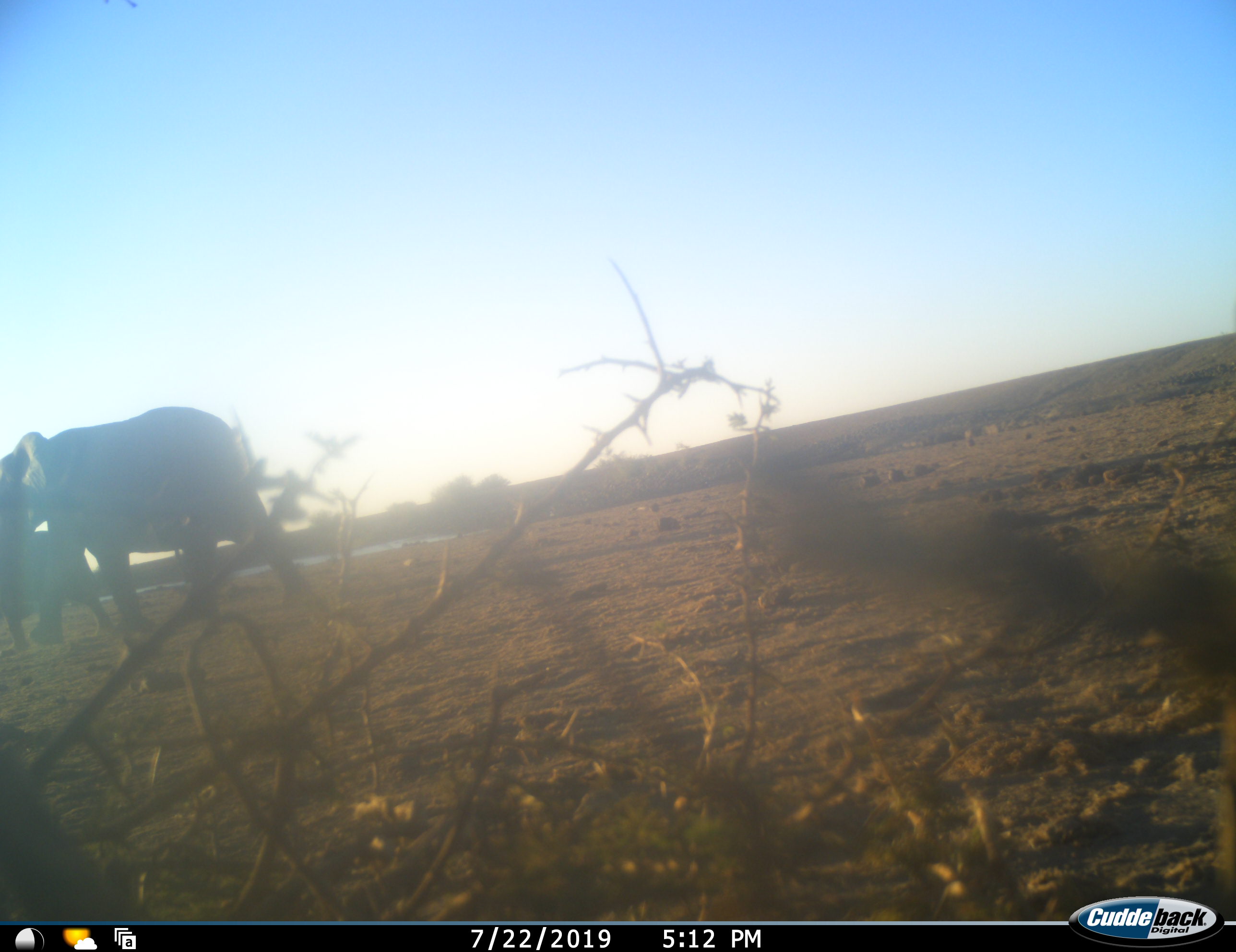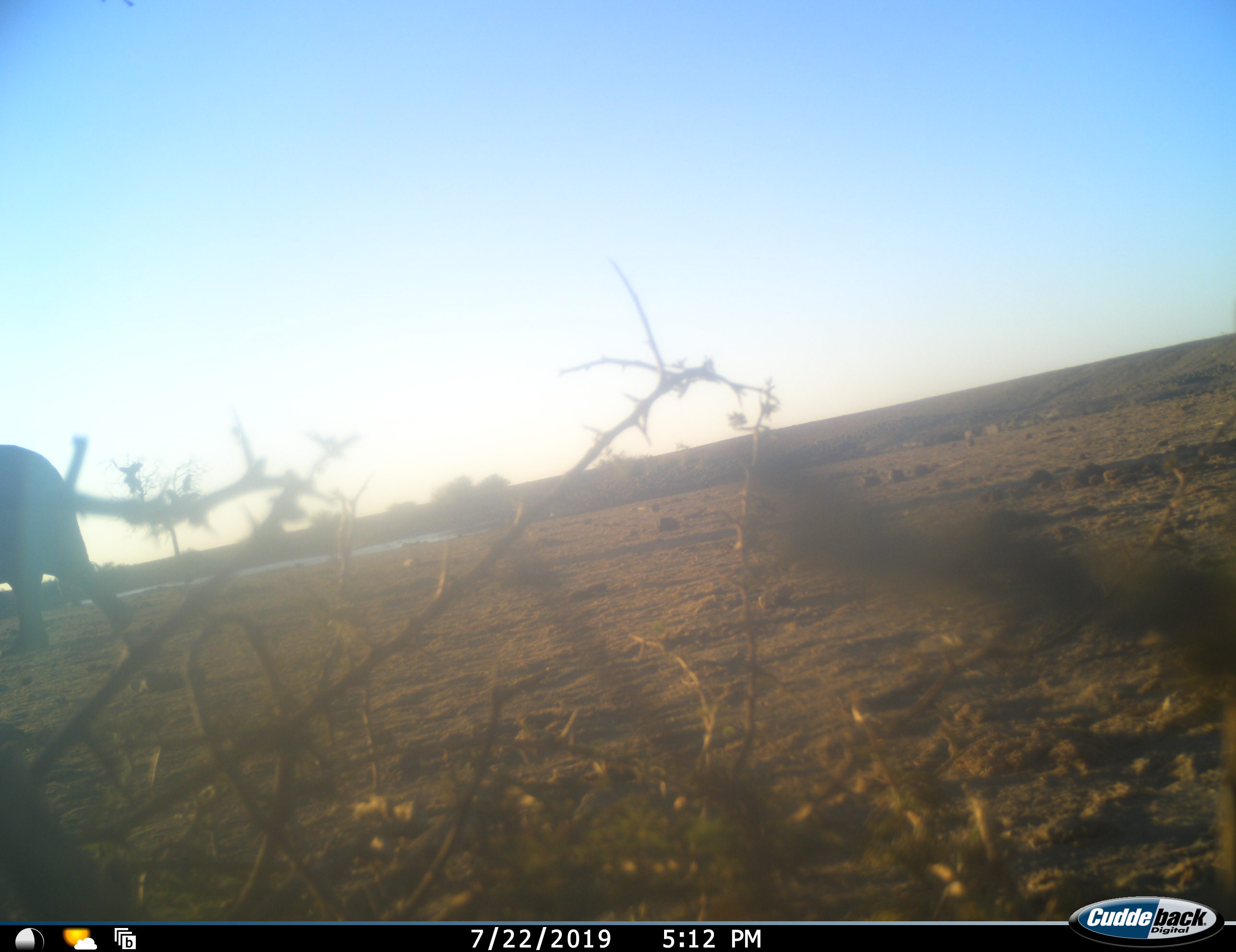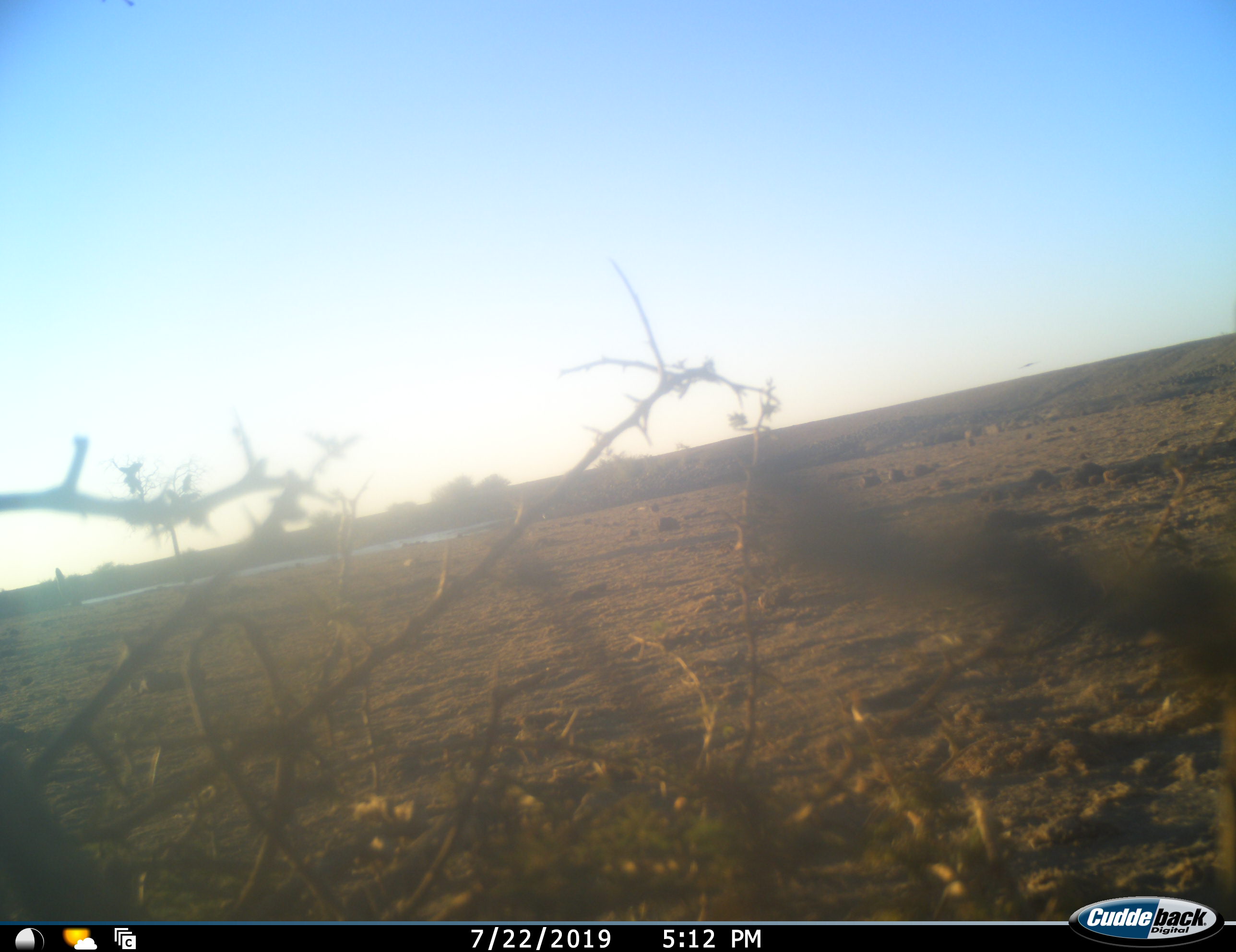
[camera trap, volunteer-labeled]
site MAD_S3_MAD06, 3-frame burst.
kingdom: Animalia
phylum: Chordata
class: Mammalia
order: Proboscidea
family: Elephantidae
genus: Loxodonta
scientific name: Loxodonta africana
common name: african bush elephant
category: elephant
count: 2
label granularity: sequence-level